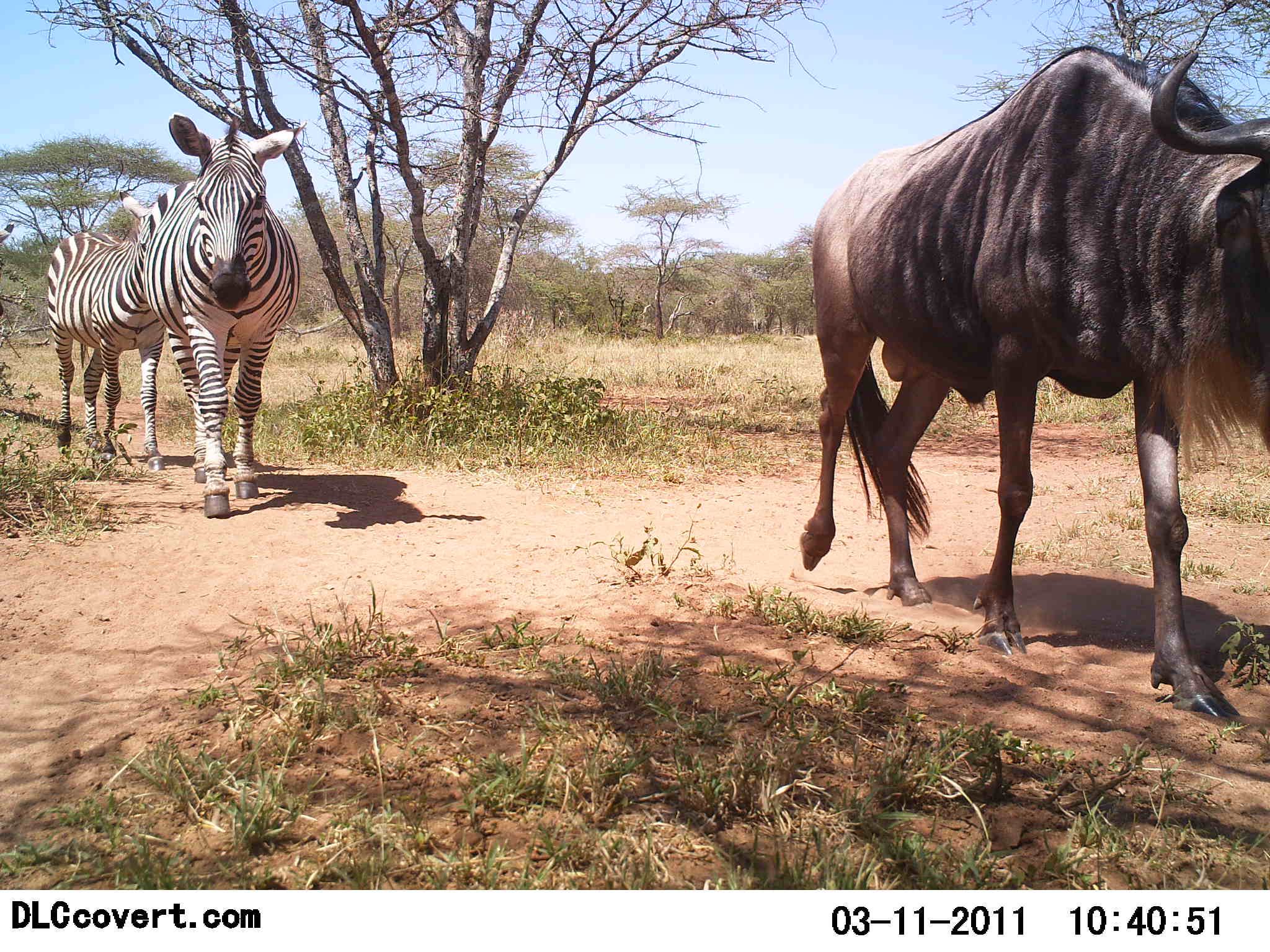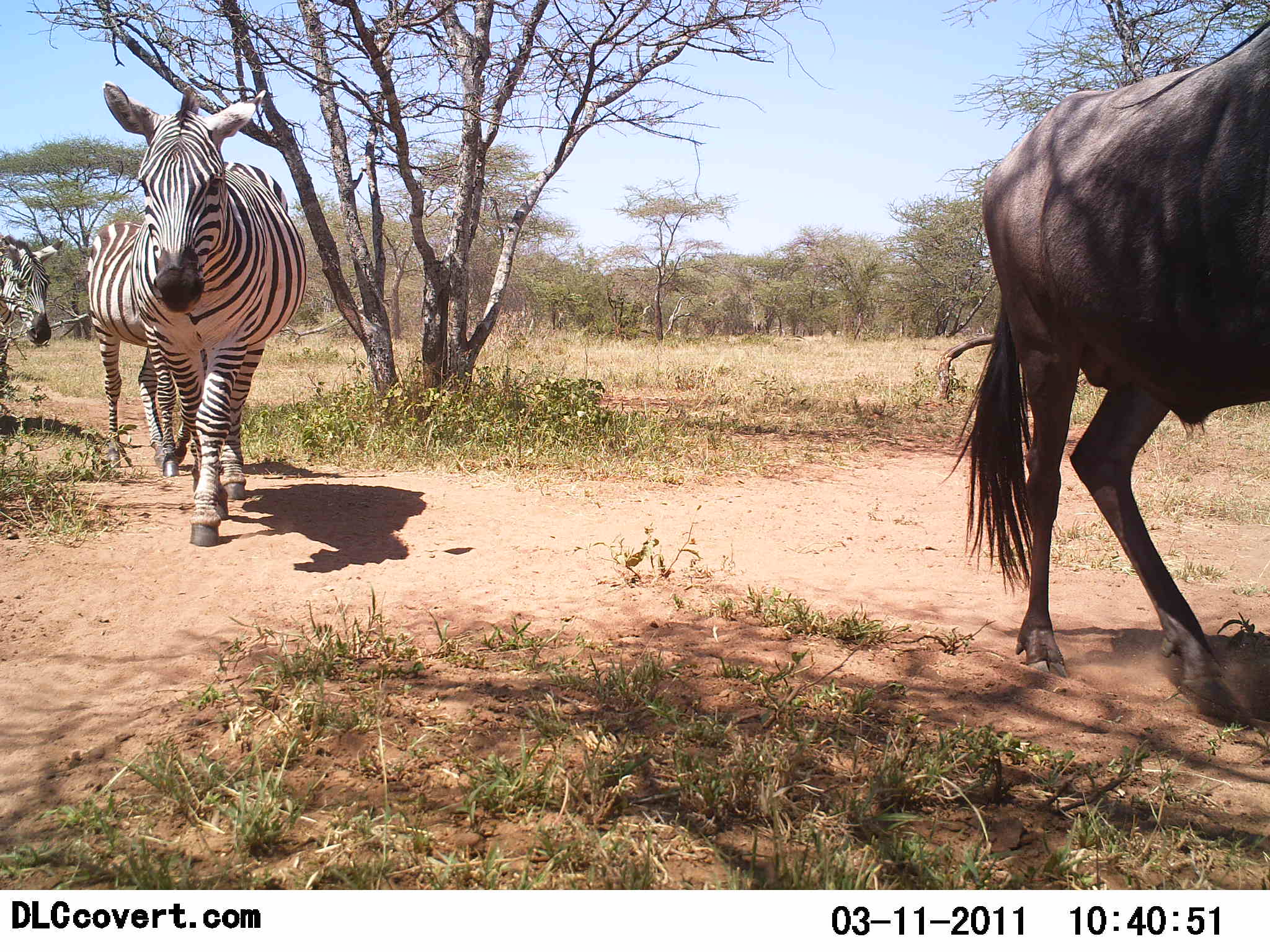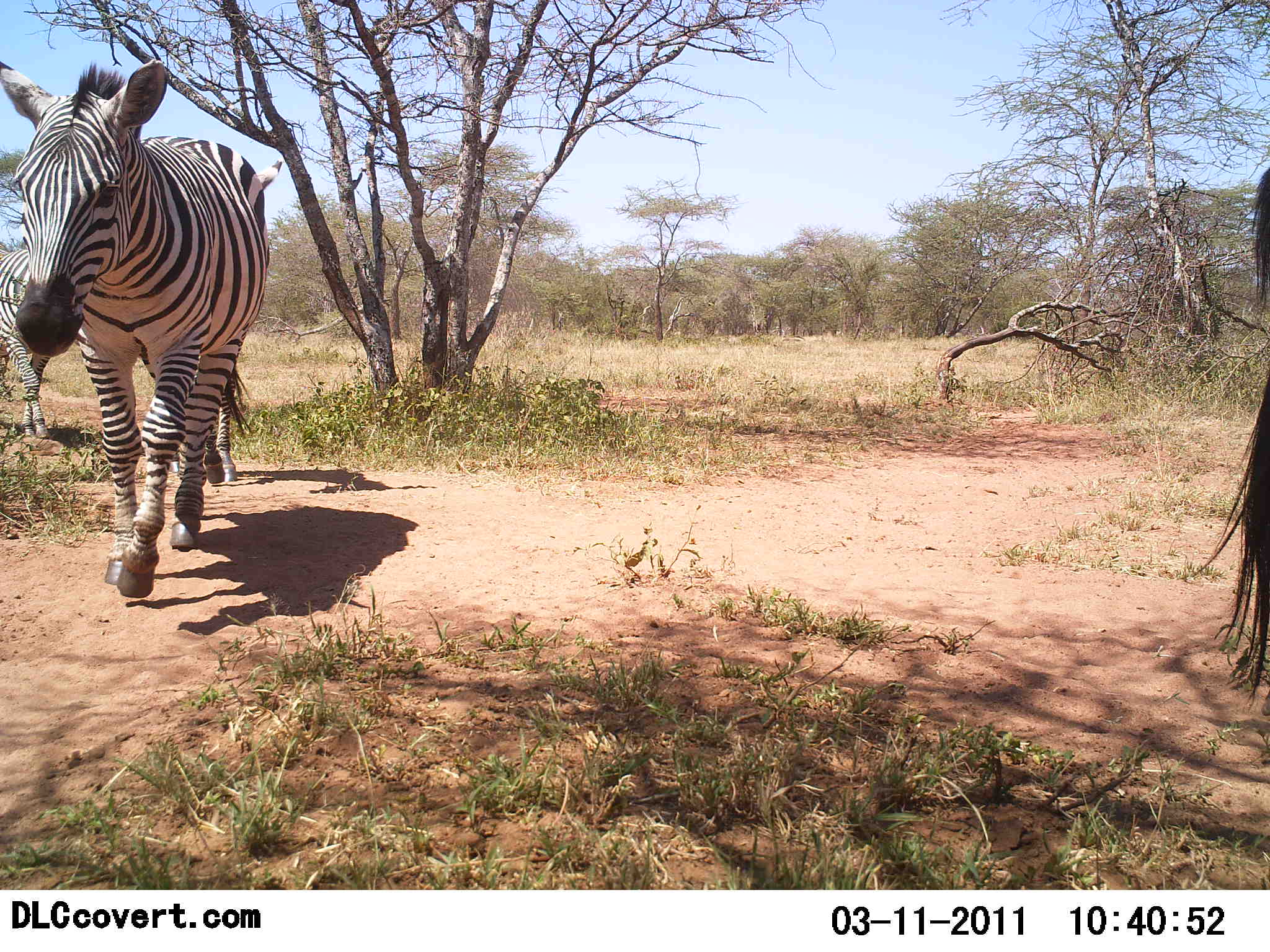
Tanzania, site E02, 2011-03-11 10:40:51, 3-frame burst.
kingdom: Animalia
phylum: Chordata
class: Mammalia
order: Artiodactyla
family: Bovidae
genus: Connochaetes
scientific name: Connochaetes taurinus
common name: blue wildebeest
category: wildebeest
Wildebeest (blue wildebeest) (Connochaetes taurinus), count 1. Behavior (volunteer vote fractions): standing 0%, resting 0%, moving 100%, interacting 10%. Young present (vote fraction): 0%. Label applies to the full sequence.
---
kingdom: Animalia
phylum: Chordata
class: Mammalia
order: Perissodactyla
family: Equidae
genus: Equus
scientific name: Equus quagga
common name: plains zebra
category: zebra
Zebra (plains zebra) (Equus quagga), count 2. Behavior (volunteer vote fractions): standing 0%, resting 0%, moving 100%, interacting 8%. Young present (vote fraction): 0%. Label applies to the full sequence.